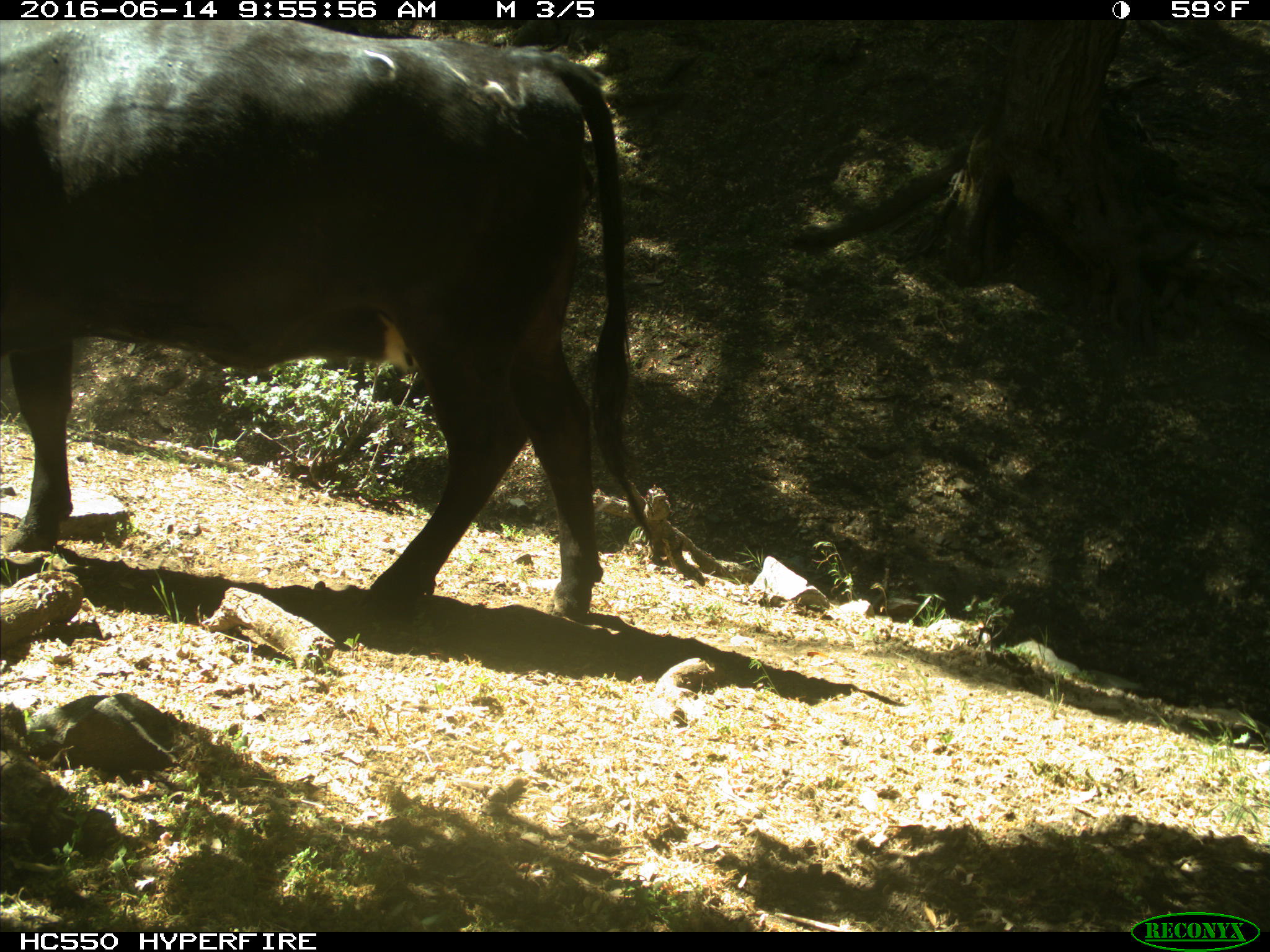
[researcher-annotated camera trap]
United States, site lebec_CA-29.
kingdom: Animalia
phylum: Chordata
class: Mammalia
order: Artiodactyla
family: Bovidae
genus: Bos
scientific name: Bos taurus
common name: domestic cow